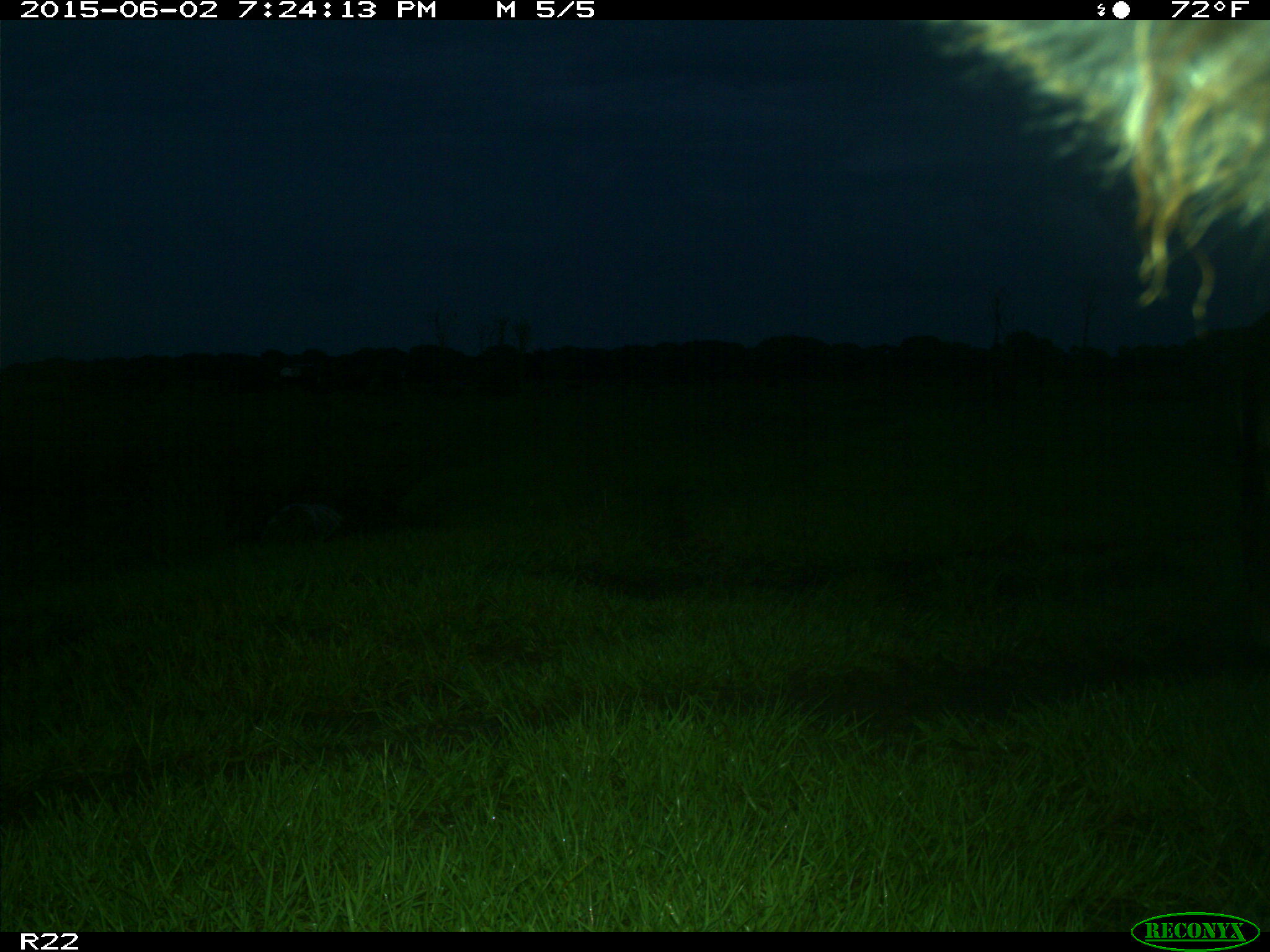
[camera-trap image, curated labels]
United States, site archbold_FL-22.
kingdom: Animalia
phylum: Chordata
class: Mammalia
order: Artiodactyla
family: Bovidae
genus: Bos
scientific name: Bos taurus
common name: domestic cow